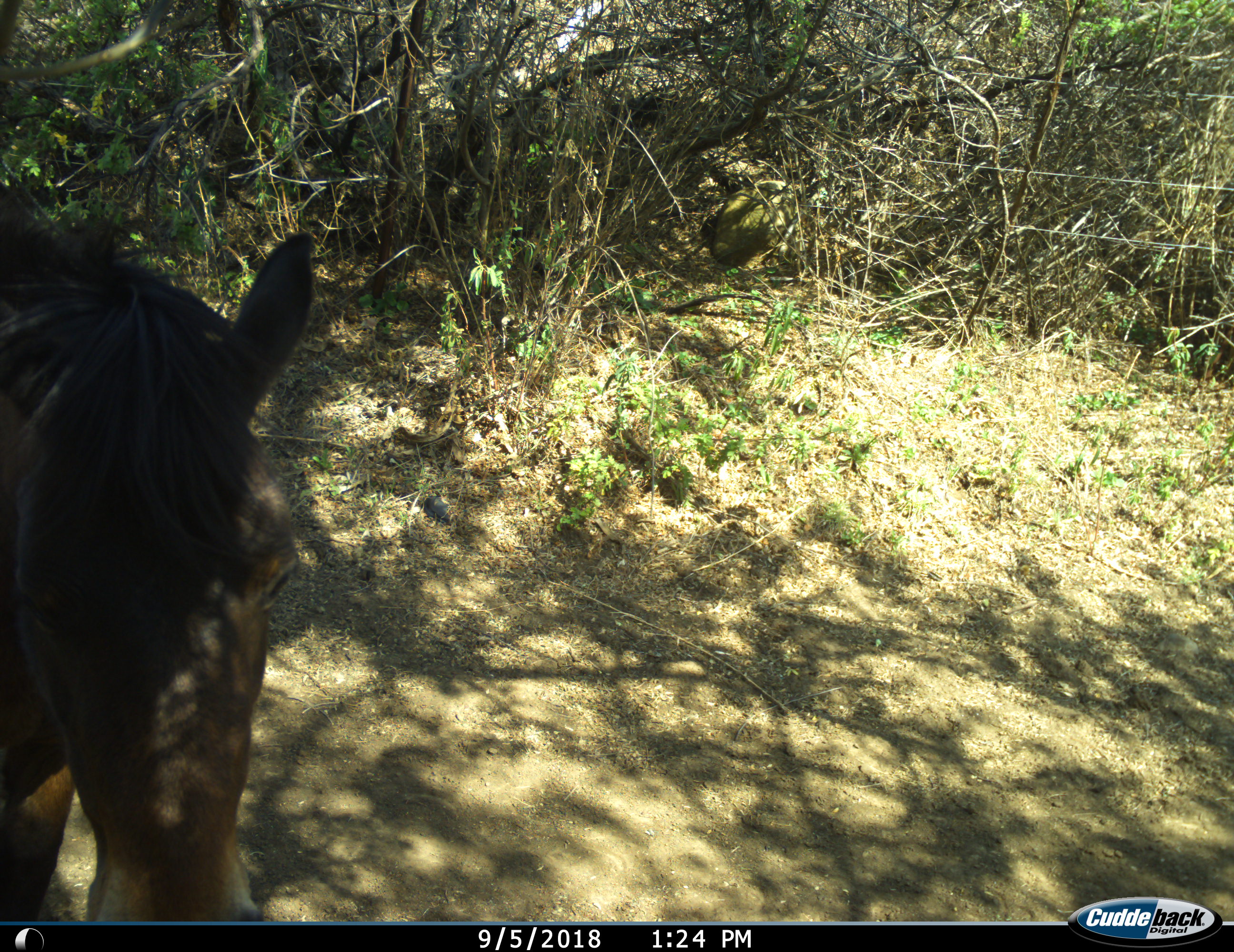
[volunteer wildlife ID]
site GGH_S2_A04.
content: unidentified animal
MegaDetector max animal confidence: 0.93